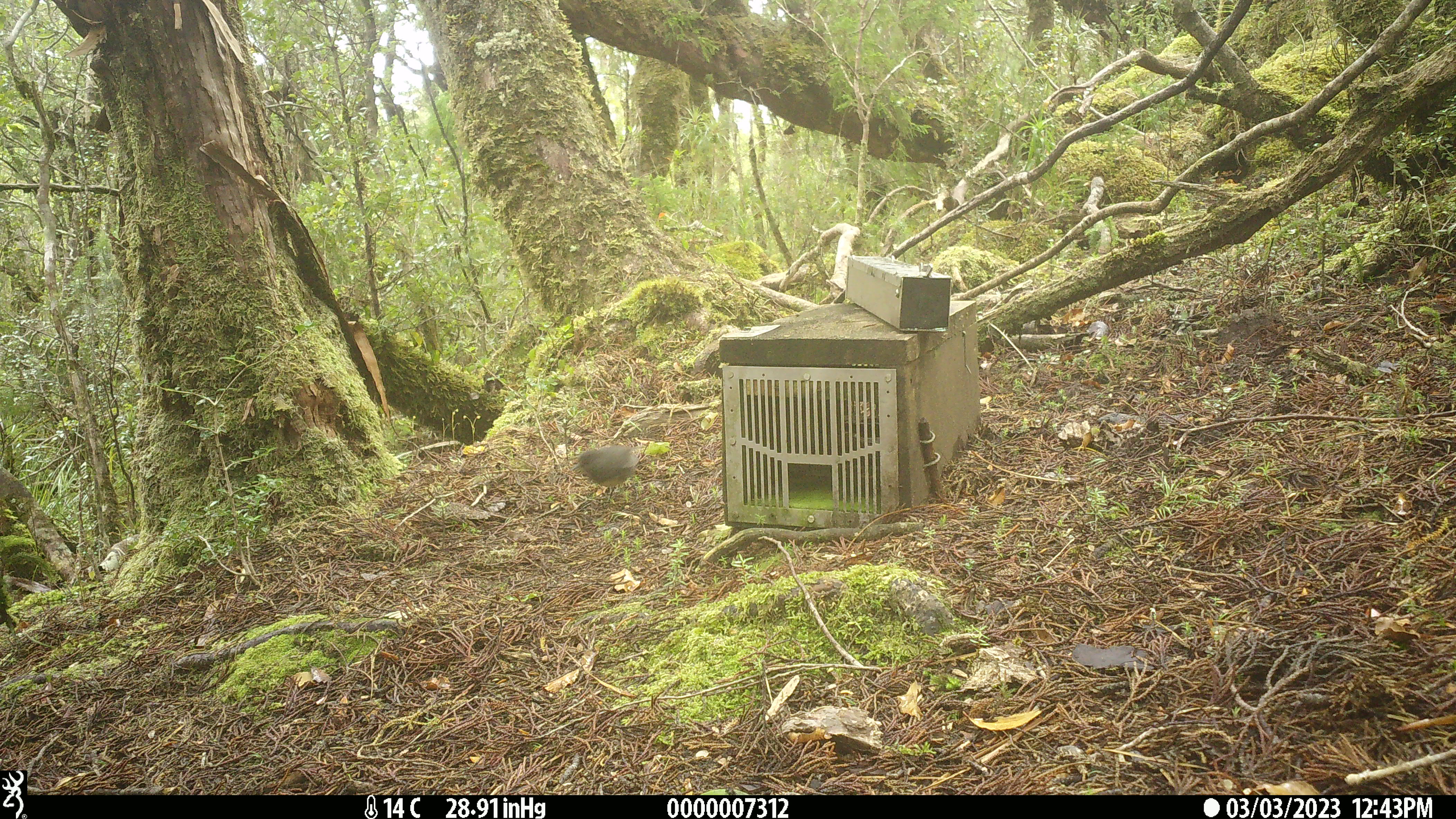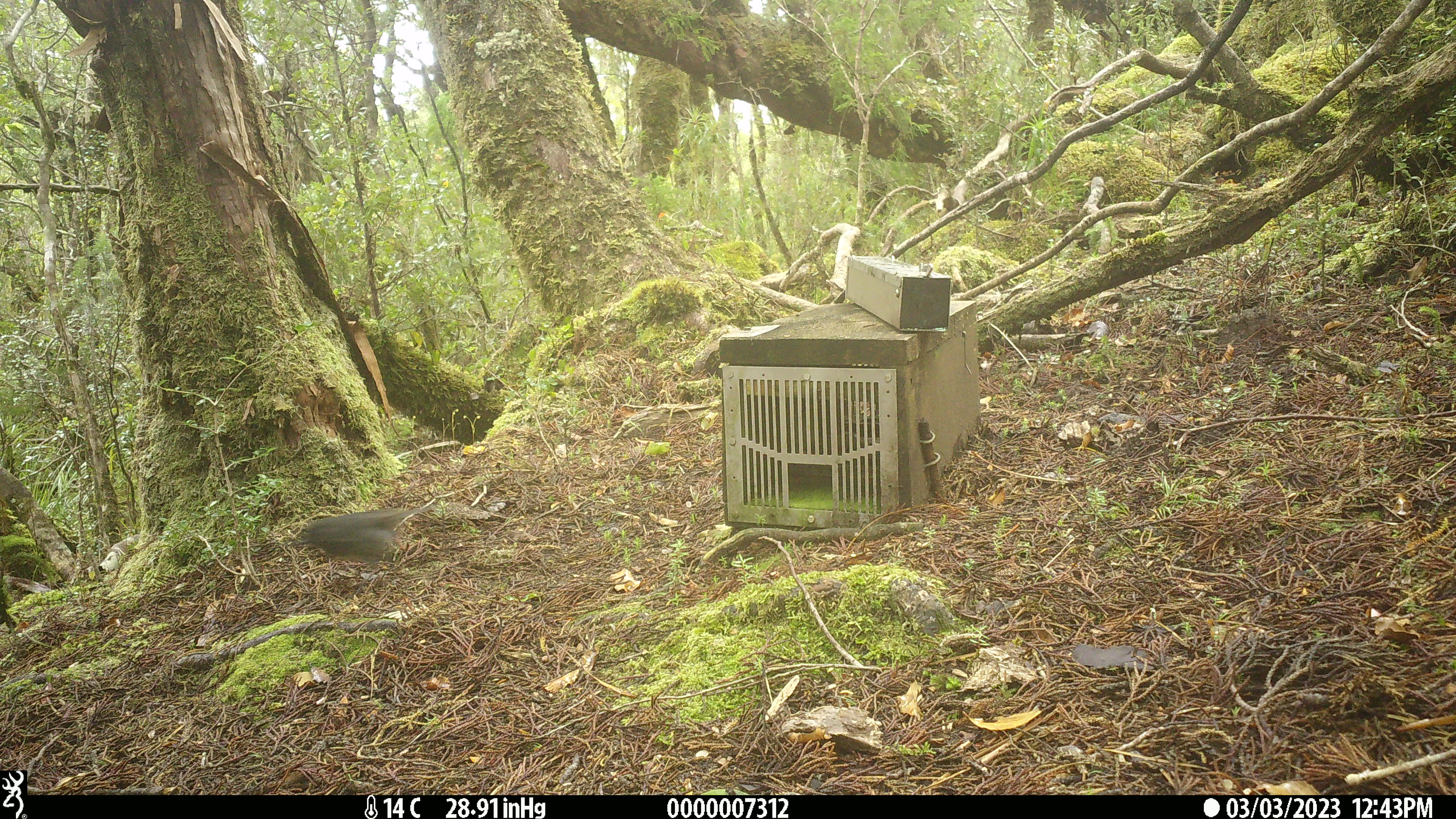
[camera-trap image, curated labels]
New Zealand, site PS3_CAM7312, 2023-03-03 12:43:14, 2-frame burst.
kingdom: Animalia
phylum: Chordata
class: Aves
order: Passeriformes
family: Petroicidae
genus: Petroica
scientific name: Petroica australis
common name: new zealand robin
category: robin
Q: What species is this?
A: Robin (new zealand robin) (Petroica australis).